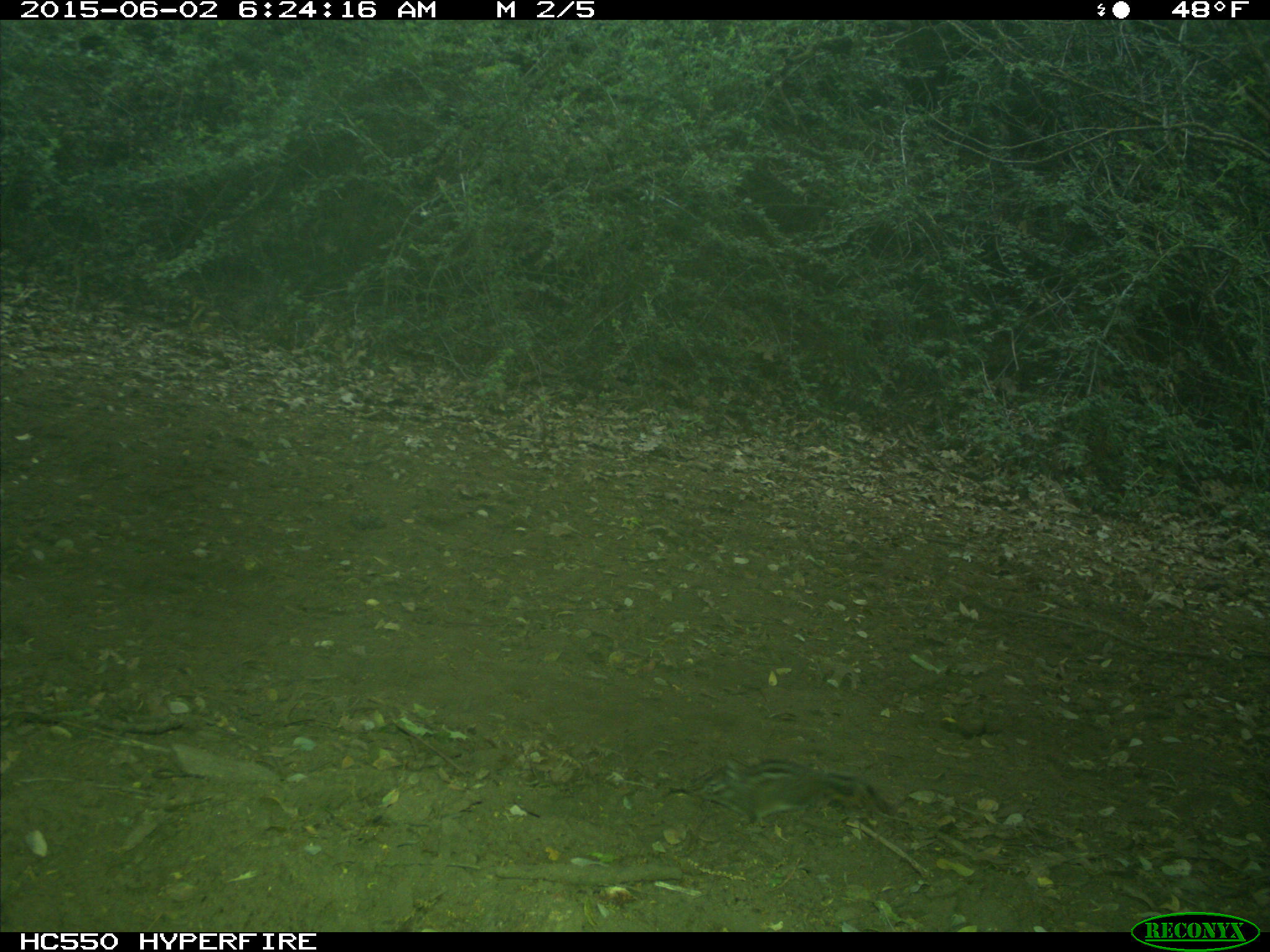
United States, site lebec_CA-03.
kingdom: Animalia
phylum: Chordata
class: Mammalia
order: Rodentia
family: Sciuridae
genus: Tamias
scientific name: Tamias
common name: chipmunk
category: unidentified chipmunk